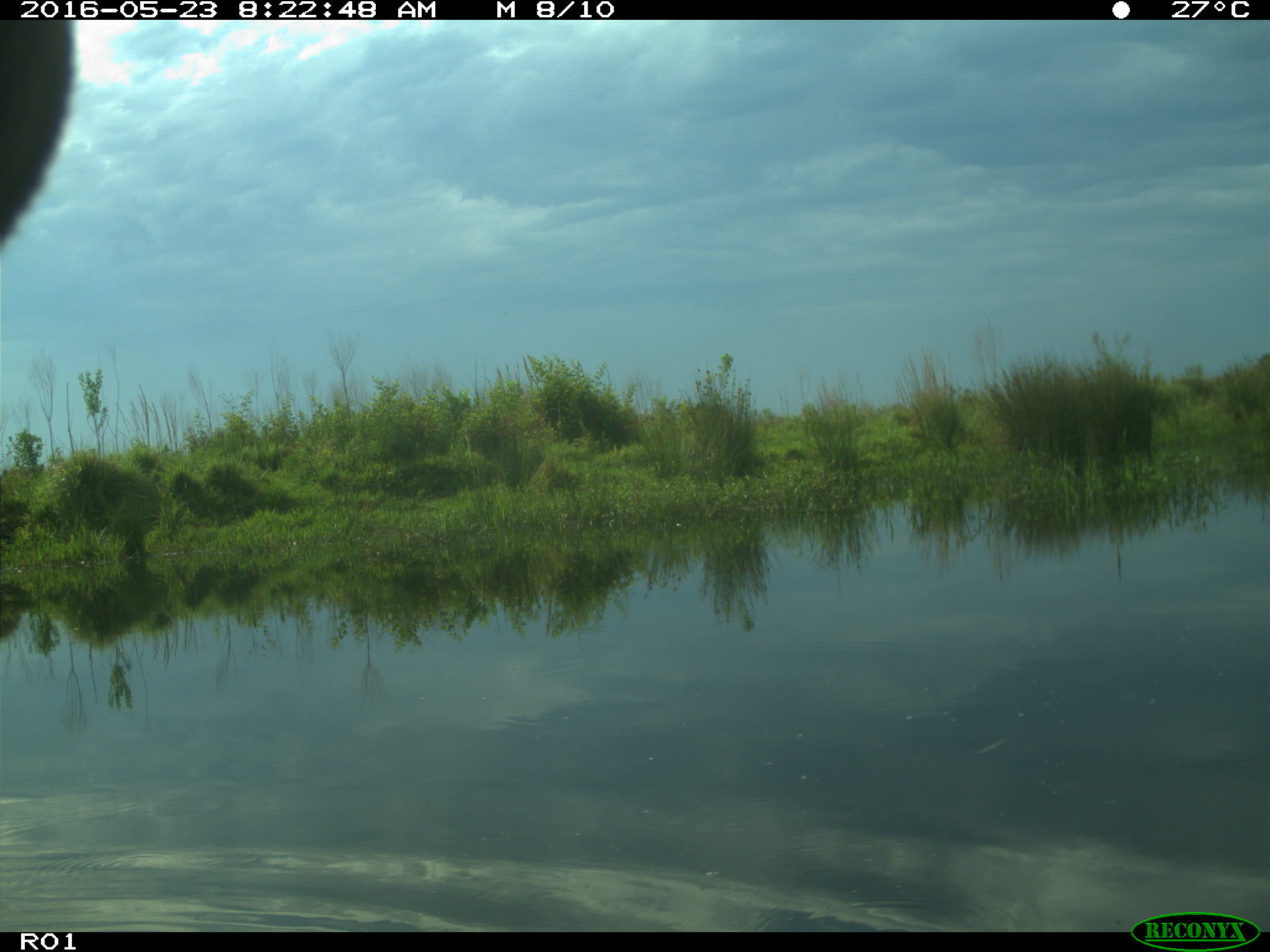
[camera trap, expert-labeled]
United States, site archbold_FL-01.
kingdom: Animalia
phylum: Chordata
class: Mammalia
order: Artiodactyla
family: Bovidae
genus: Bos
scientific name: Bos taurus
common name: domestic cow